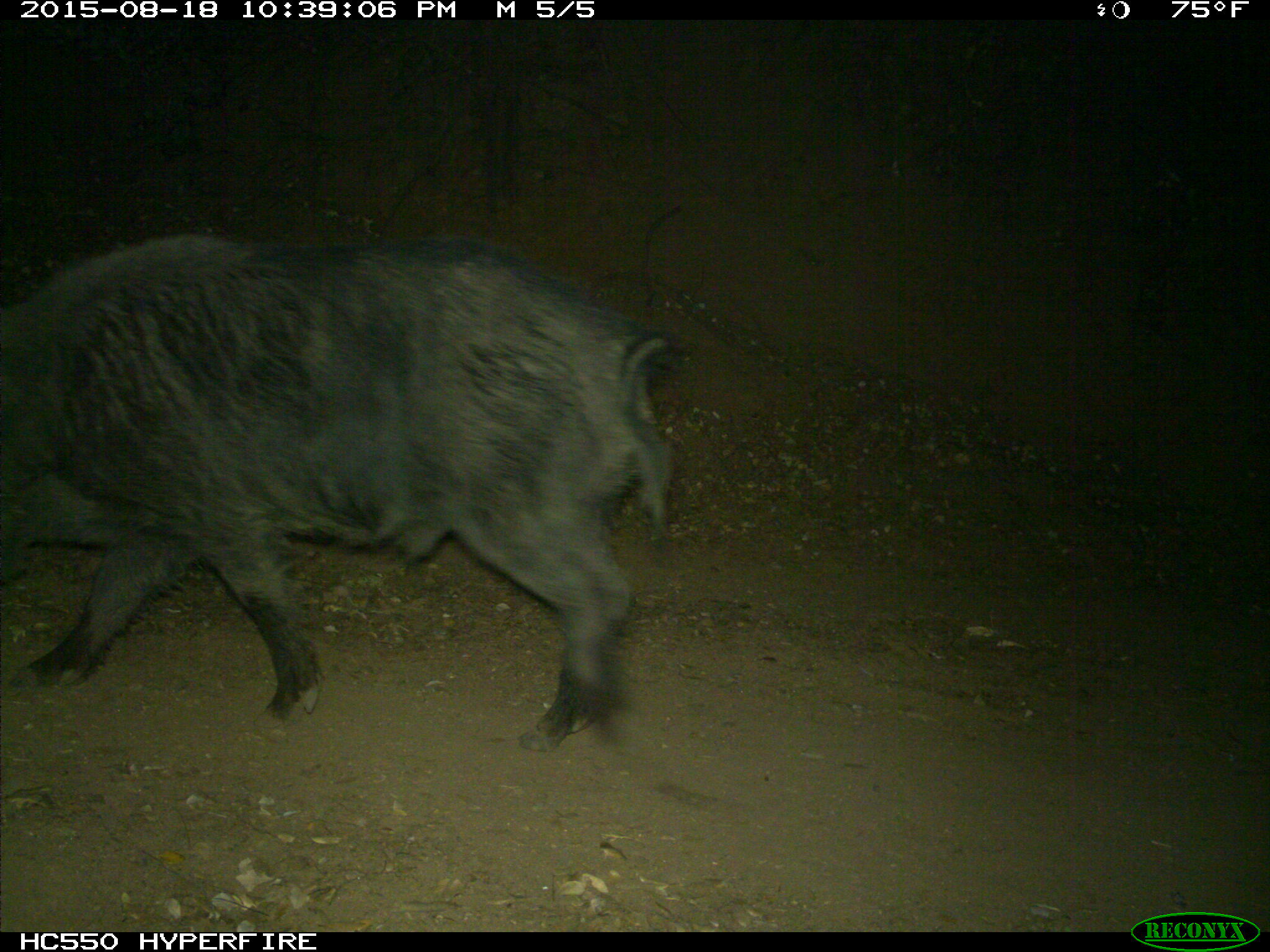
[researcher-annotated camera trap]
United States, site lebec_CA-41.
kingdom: Animalia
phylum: Chordata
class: Mammalia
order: Artiodactyla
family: Suidae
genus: Sus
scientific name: Sus scrofa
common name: wild boar